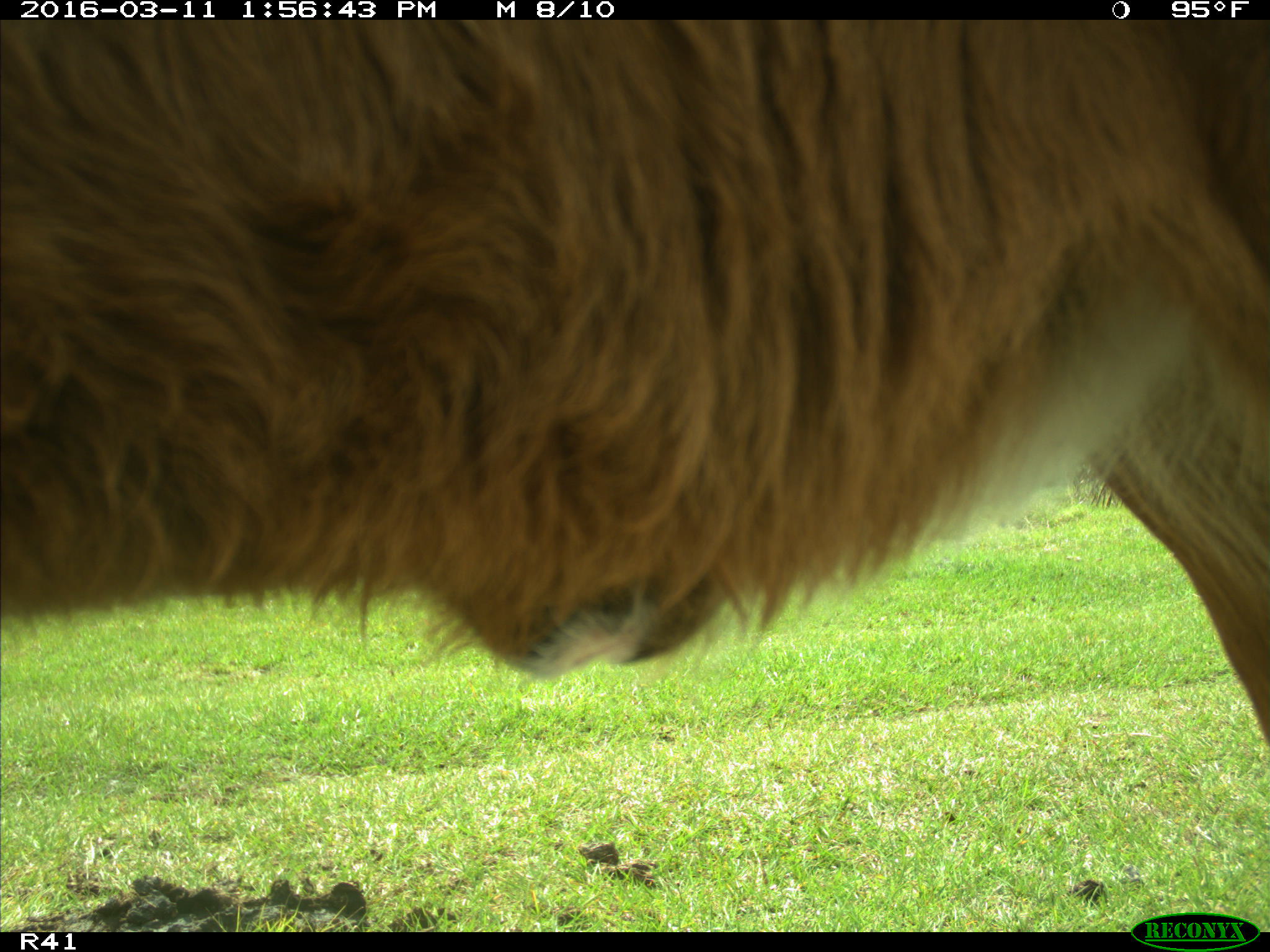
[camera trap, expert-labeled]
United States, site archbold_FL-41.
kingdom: Animalia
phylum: Chordata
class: Mammalia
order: Artiodactyla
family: Bovidae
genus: Bos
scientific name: Bos taurus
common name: domestic cow